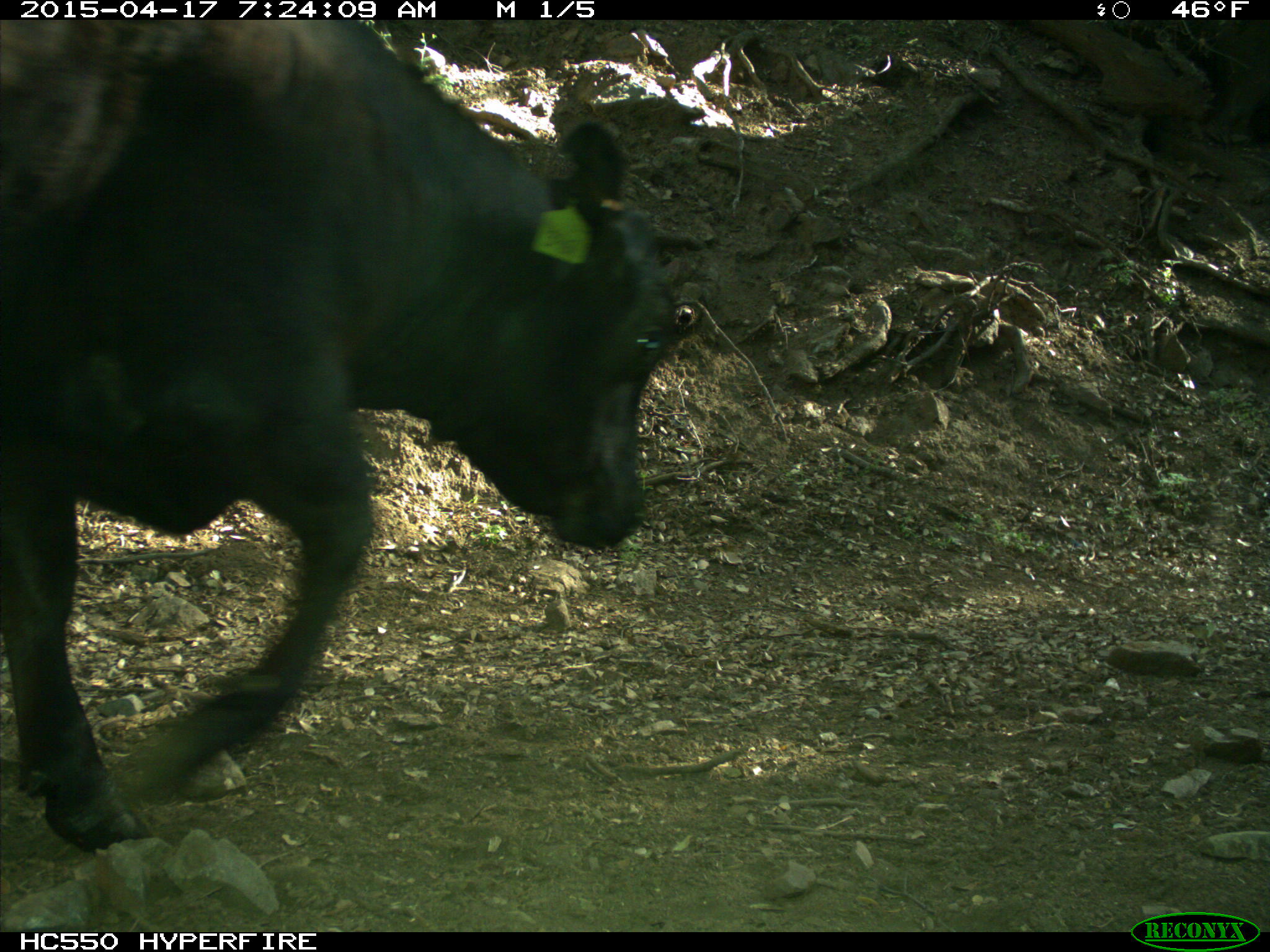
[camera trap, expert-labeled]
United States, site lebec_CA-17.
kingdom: Animalia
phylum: Chordata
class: Mammalia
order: Artiodactyla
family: Bovidae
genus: Bos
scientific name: Bos taurus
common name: domestic cow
Bos taurus (domestic cow).